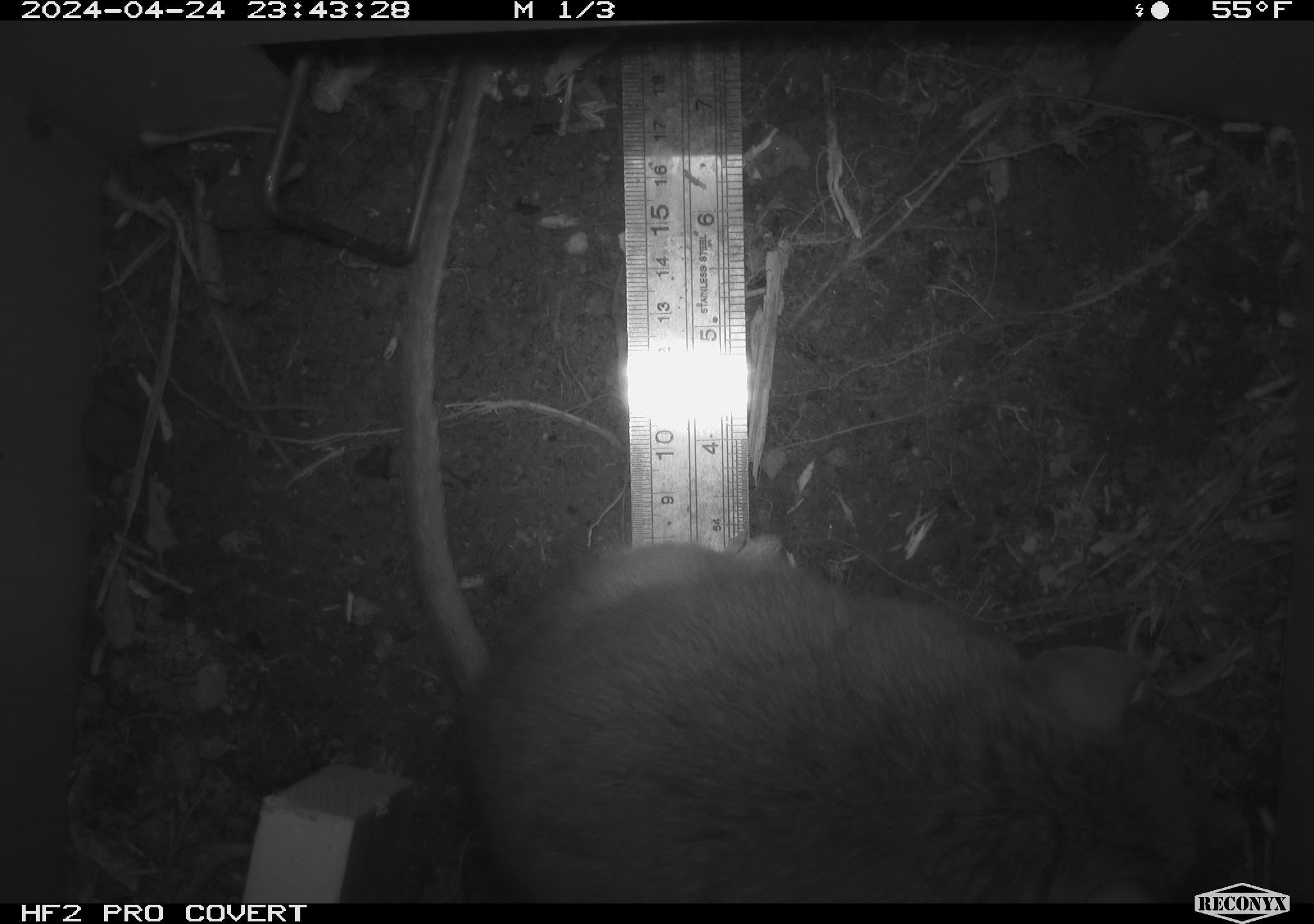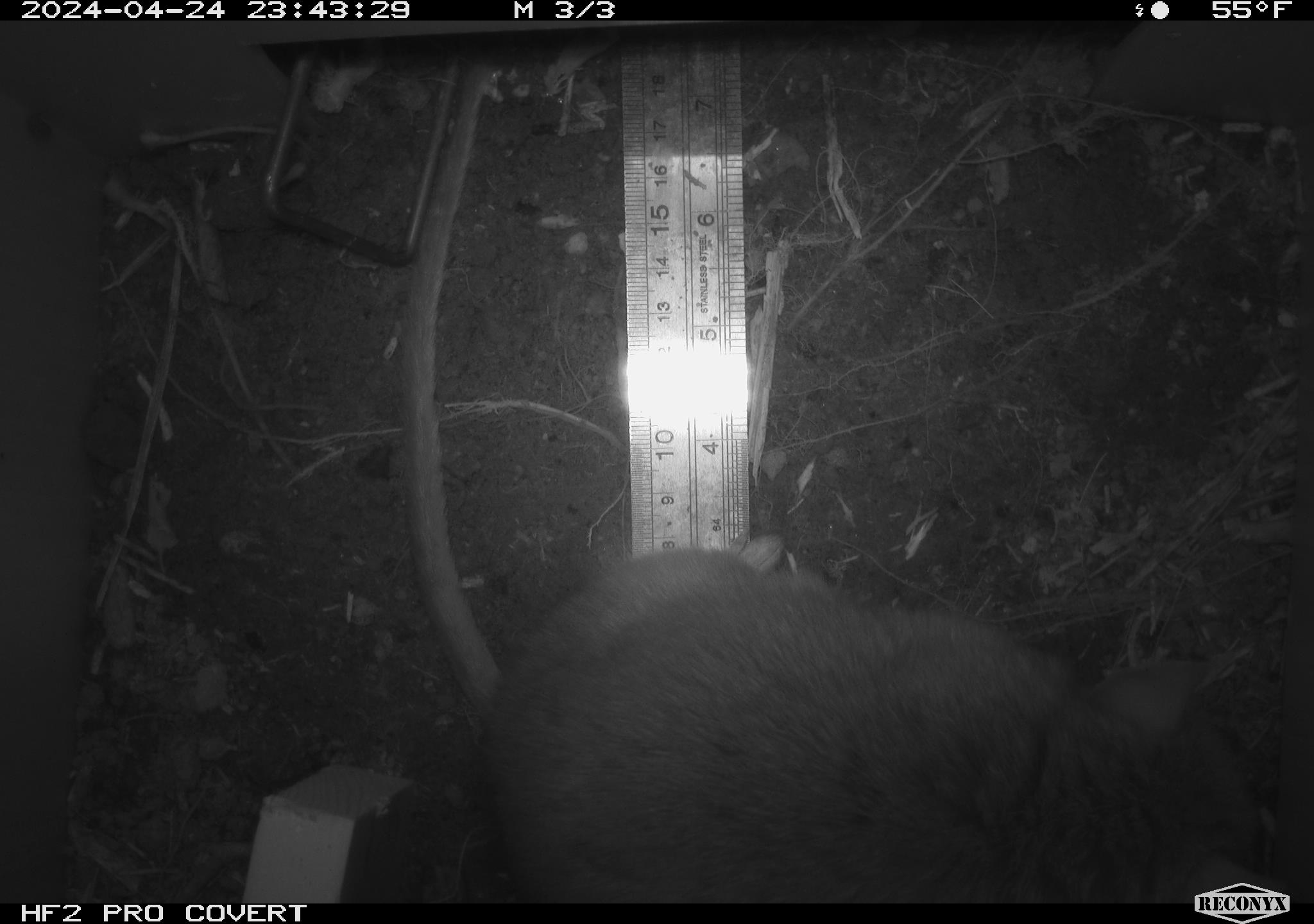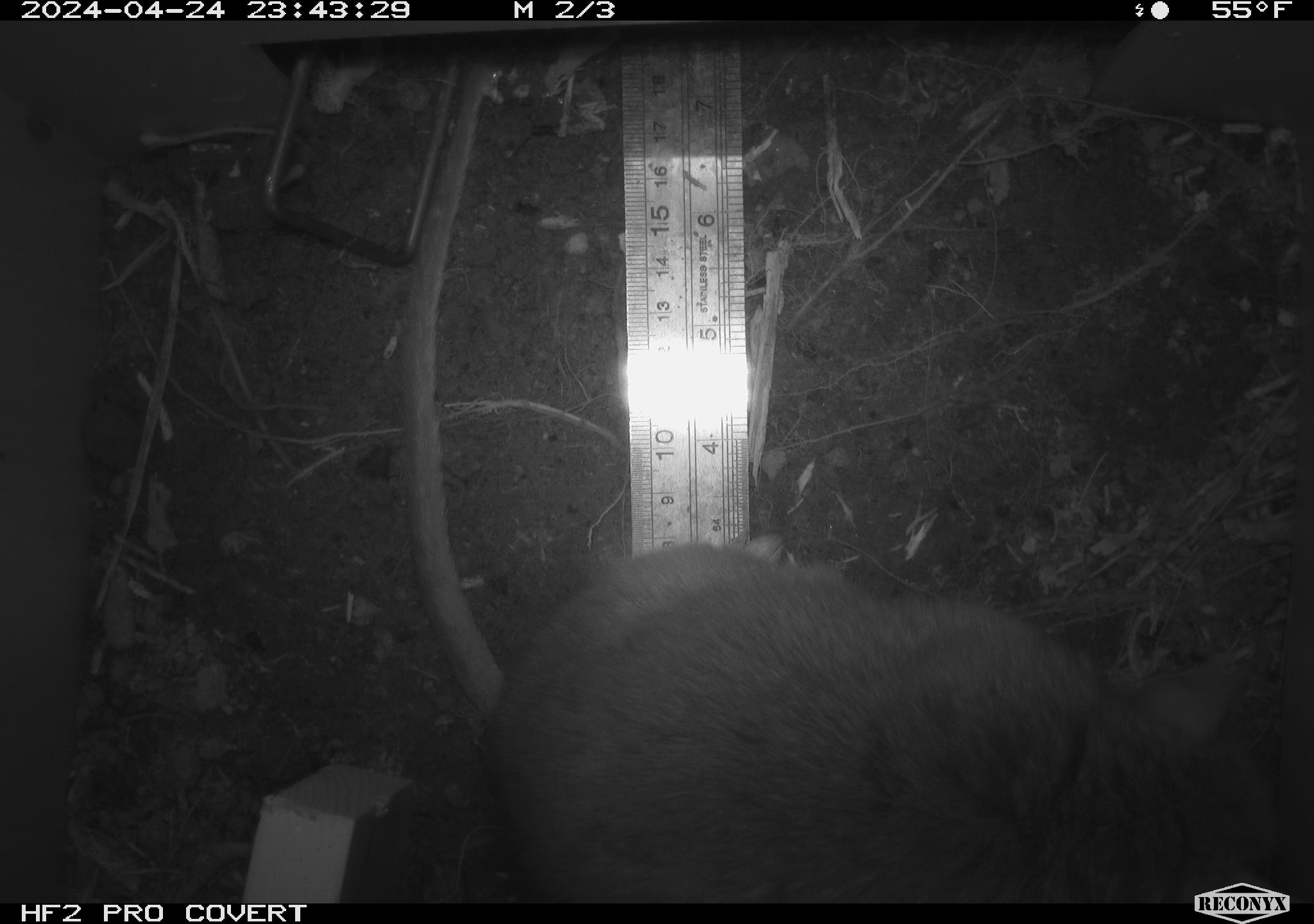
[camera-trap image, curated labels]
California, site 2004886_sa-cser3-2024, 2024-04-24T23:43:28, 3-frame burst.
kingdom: Animalia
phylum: Chordata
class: Mammalia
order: Rodentia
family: Muridae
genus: Rattus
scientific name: Rattus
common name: rat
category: rattus species